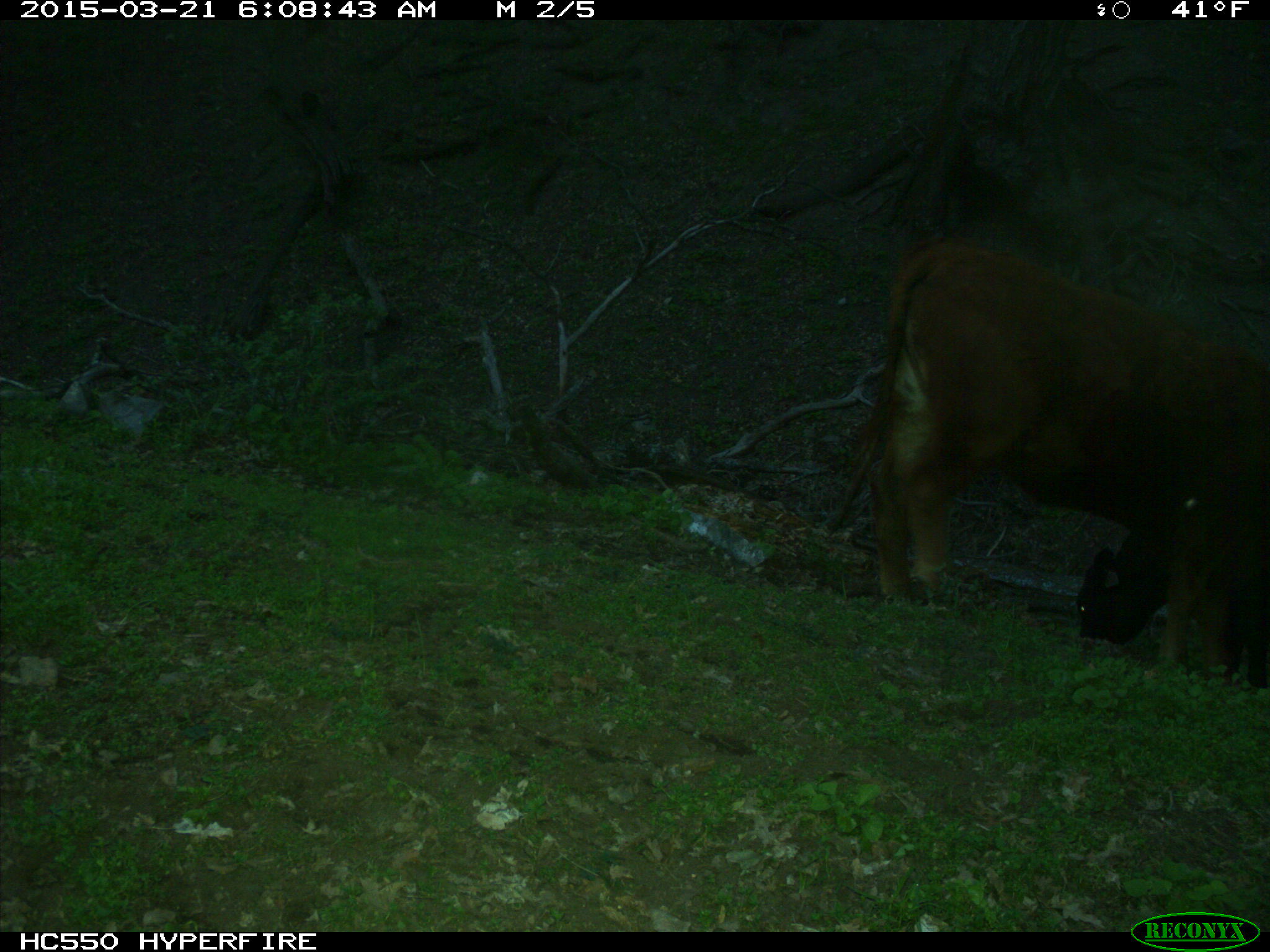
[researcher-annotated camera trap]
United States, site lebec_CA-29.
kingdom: Animalia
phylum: Chordata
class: Mammalia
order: Artiodactyla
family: Bovidae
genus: Bos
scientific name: Bos taurus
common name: domestic cow